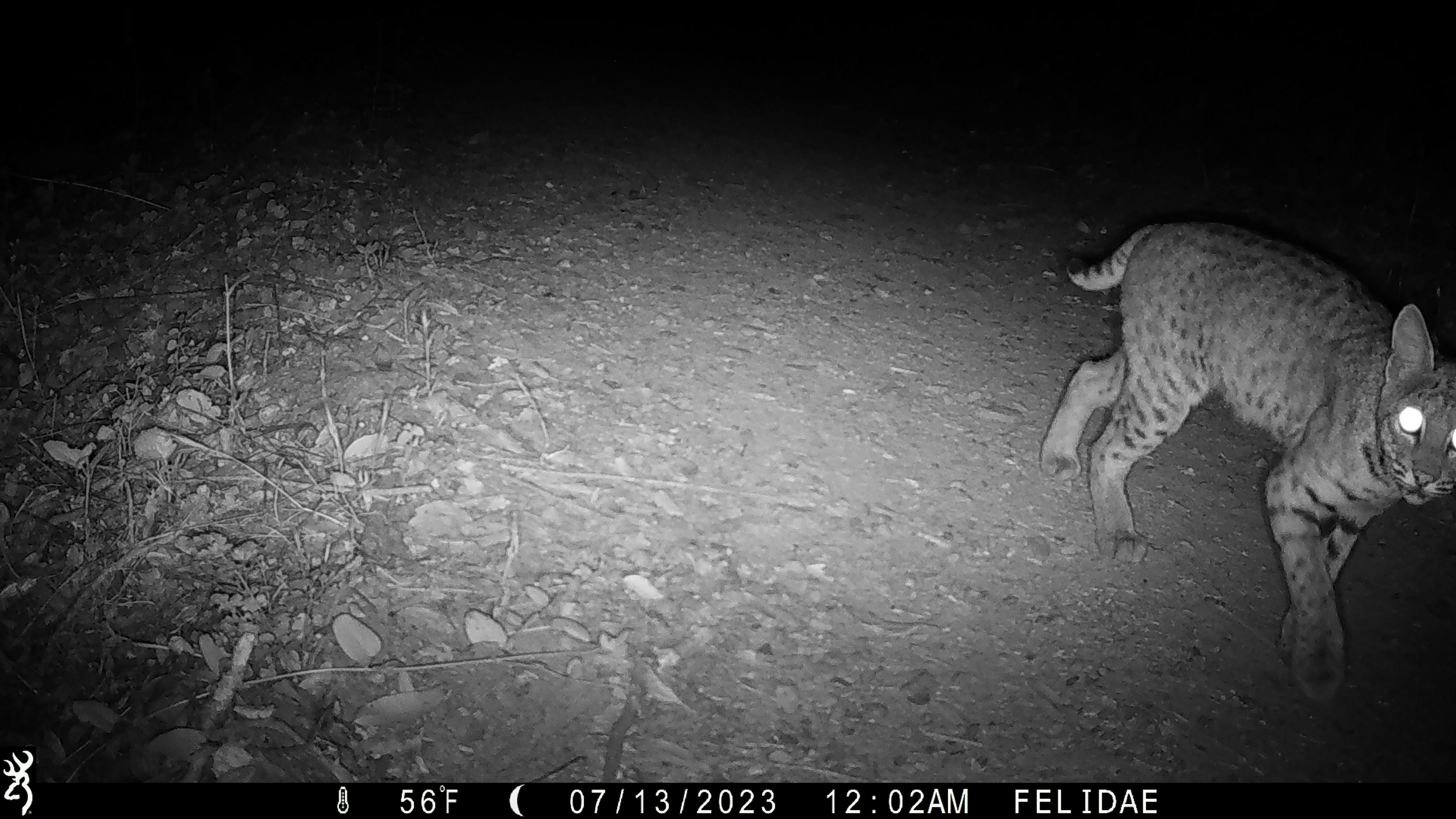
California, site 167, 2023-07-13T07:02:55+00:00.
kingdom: Animalia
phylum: Chordata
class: Mammalia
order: Carnivora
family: Felidae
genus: Lynx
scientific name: Lynx rufus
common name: bobcat